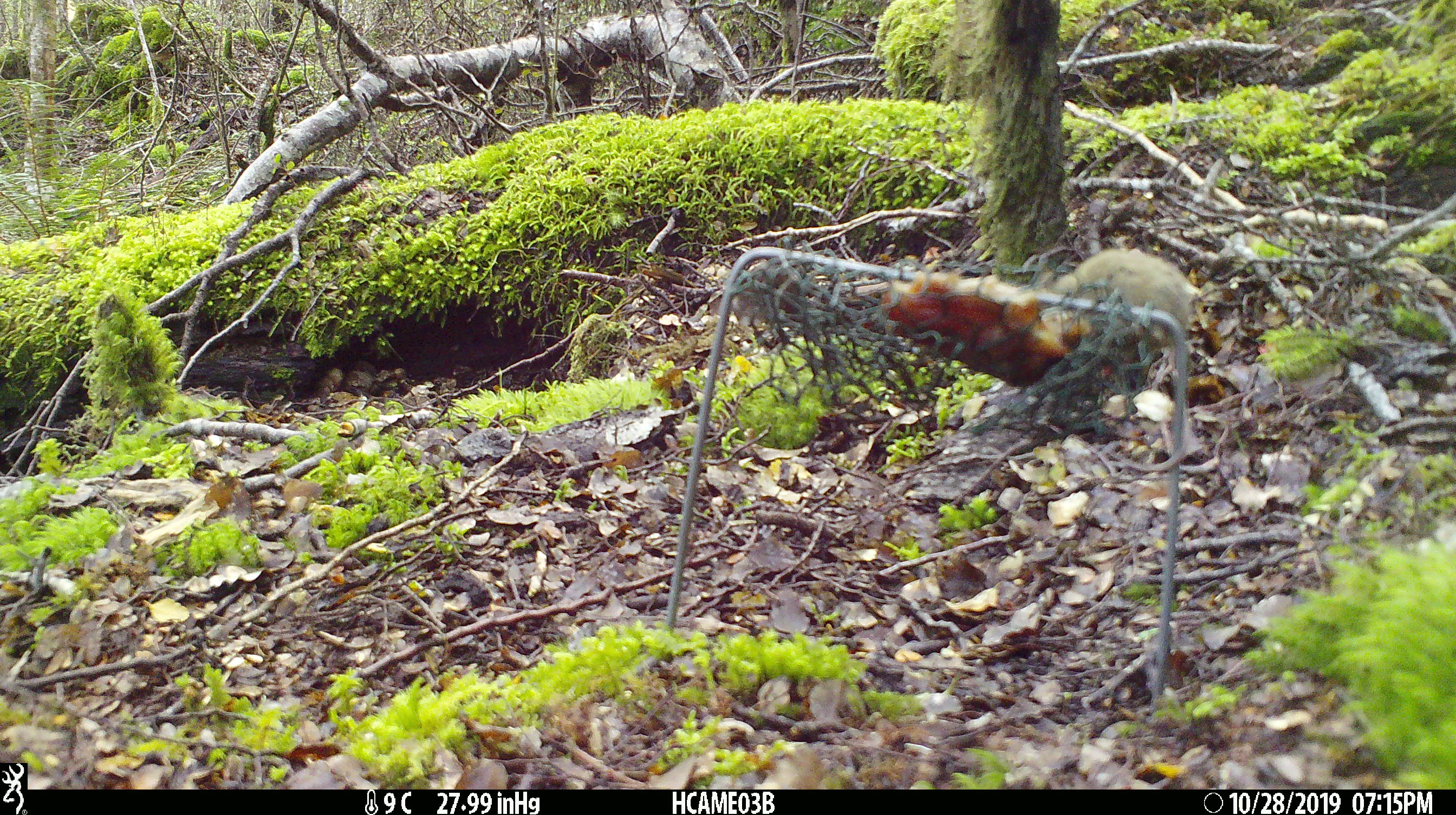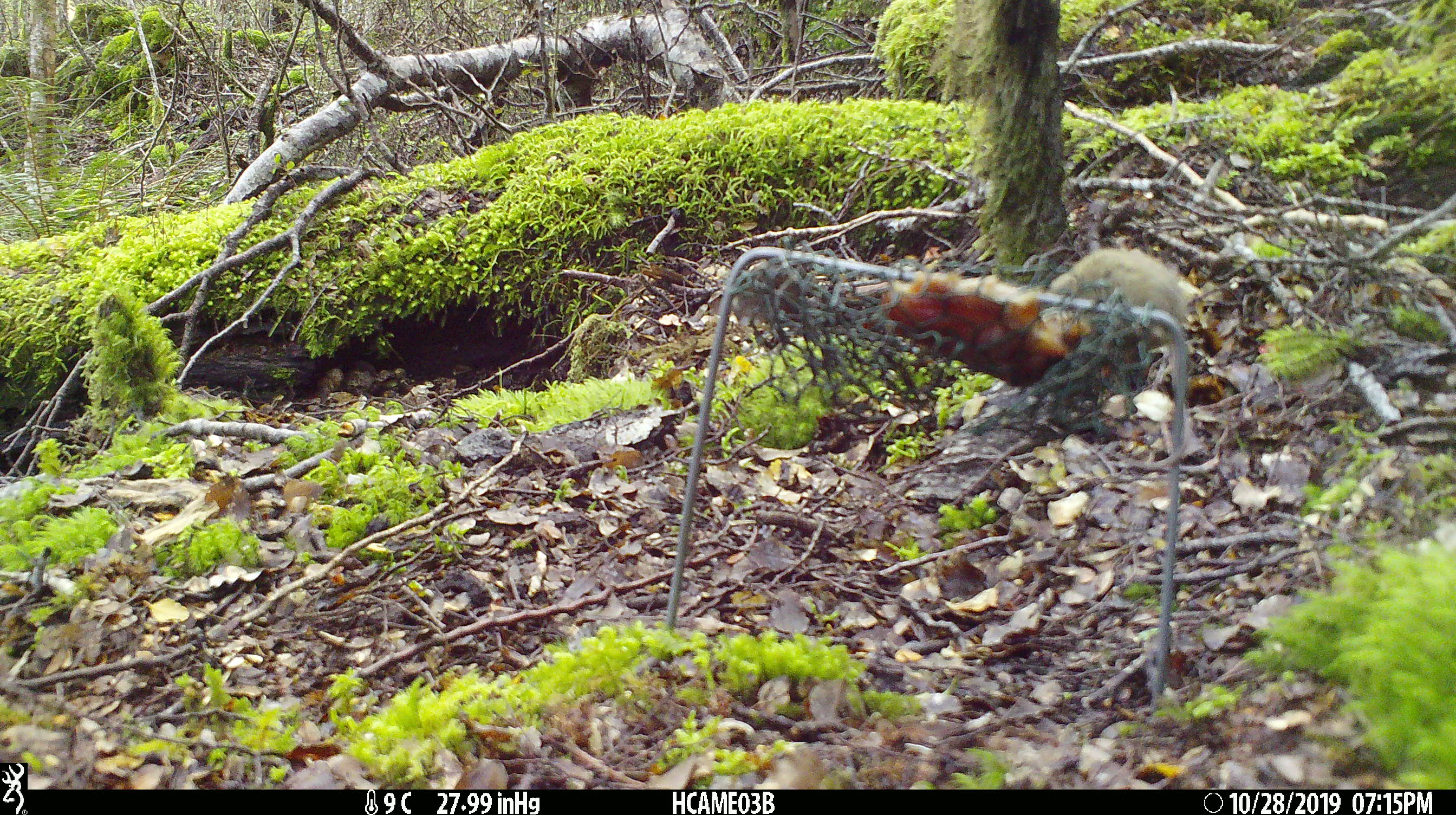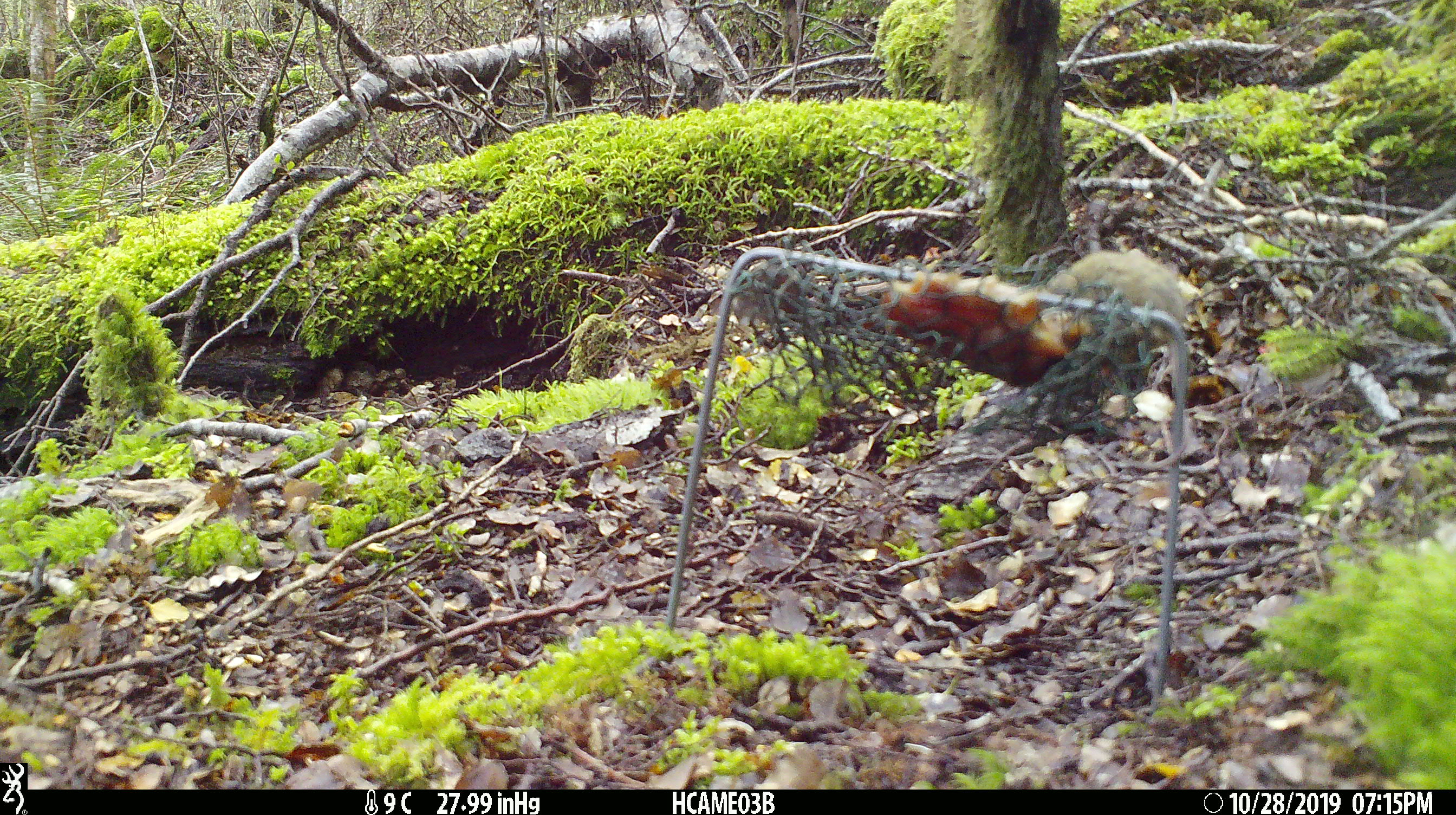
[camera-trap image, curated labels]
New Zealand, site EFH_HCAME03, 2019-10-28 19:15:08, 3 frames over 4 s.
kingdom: Animalia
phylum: Chordata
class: Mammalia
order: Rodentia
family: Muridae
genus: Mus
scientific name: Mus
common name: mouse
Mouse (Mus).